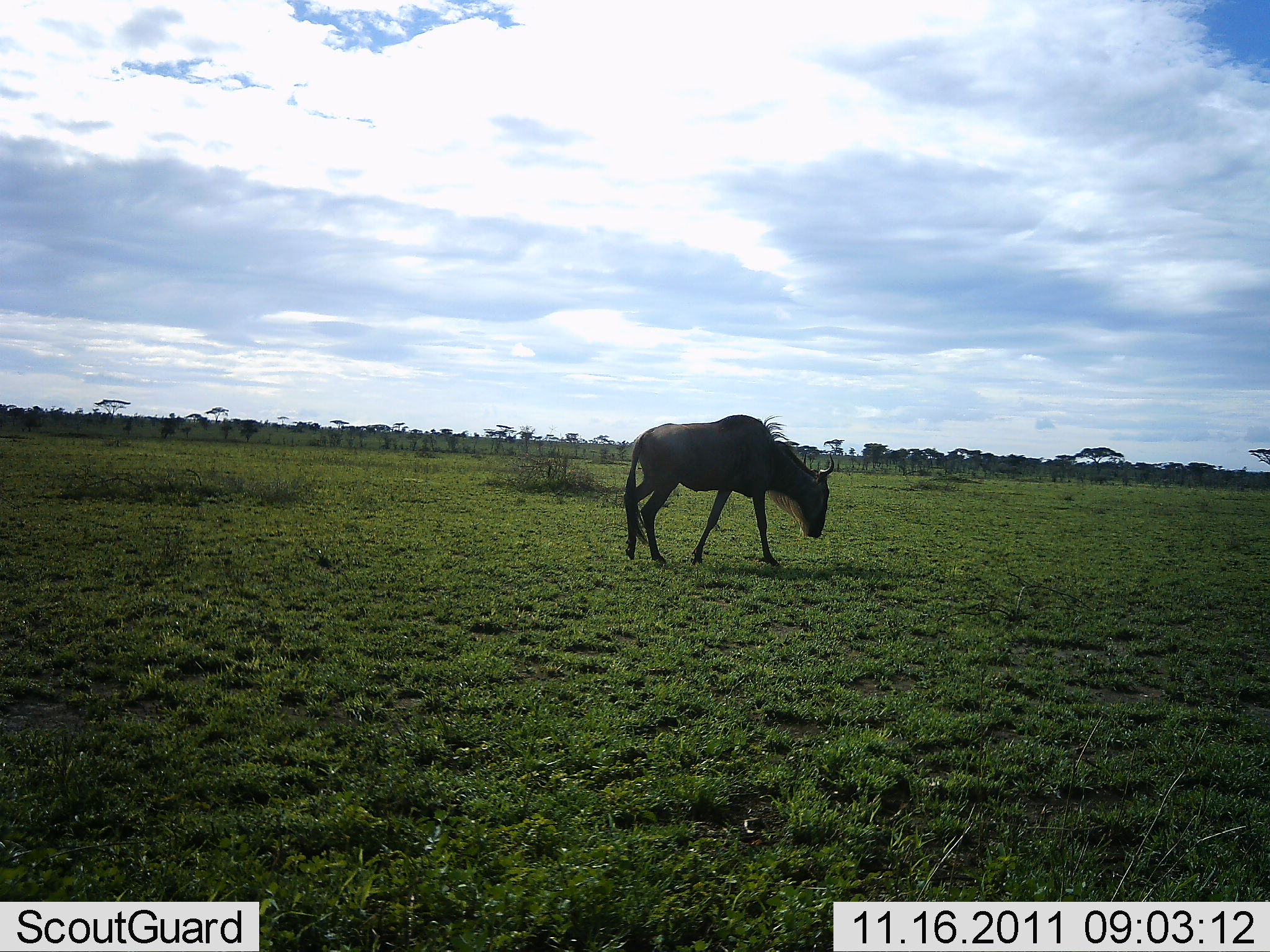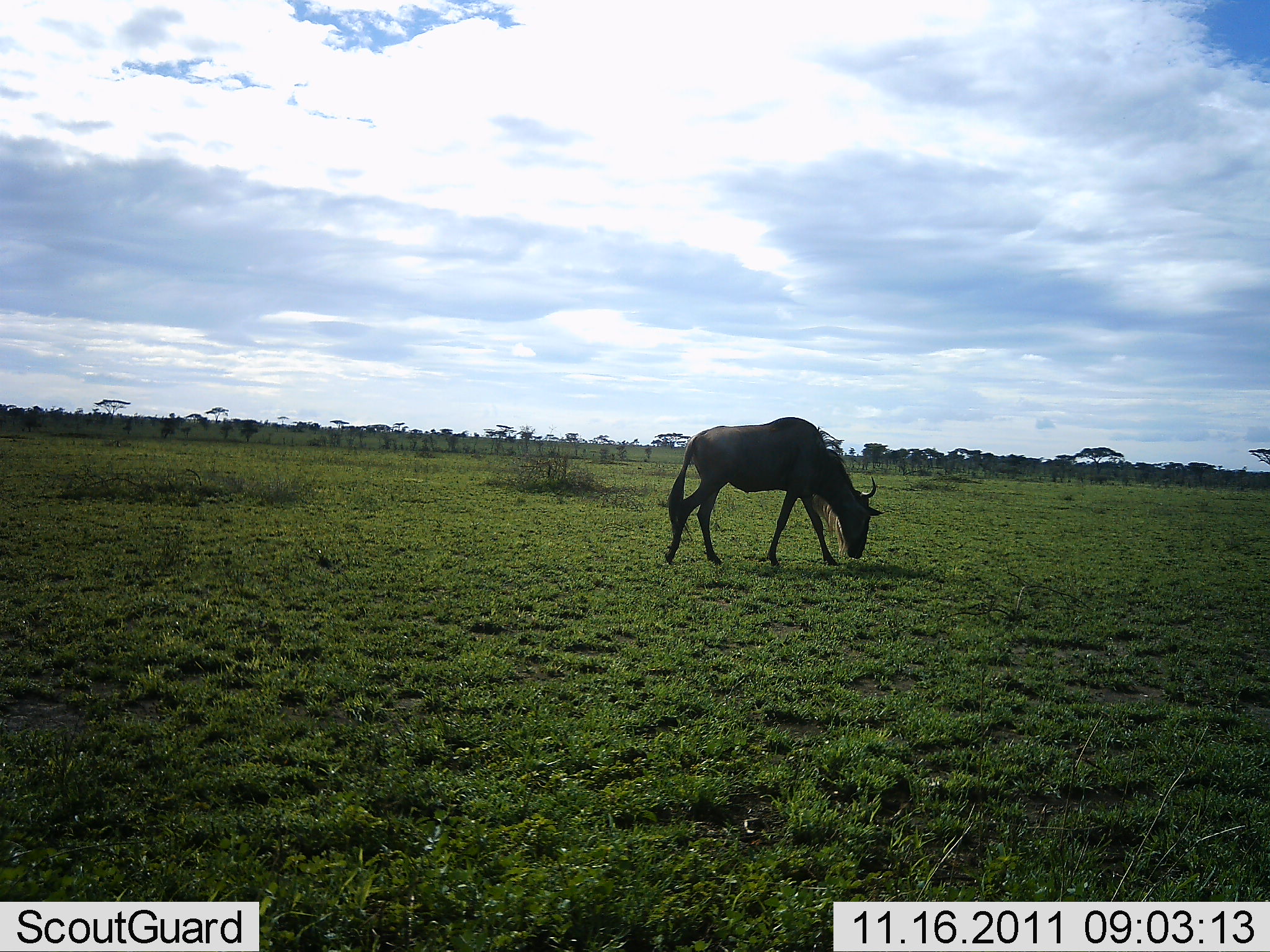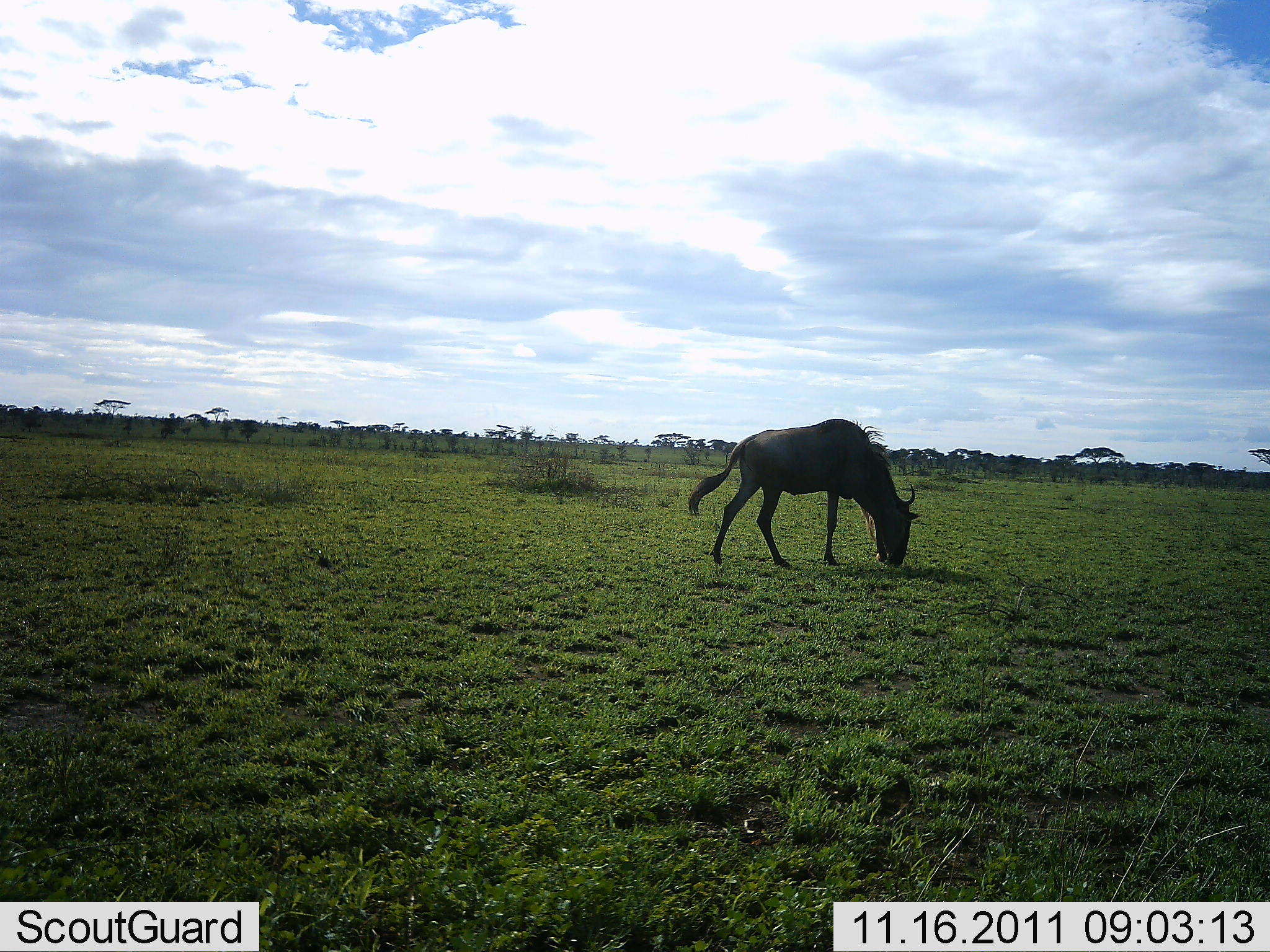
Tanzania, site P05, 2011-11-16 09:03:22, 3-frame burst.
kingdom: Animalia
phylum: Chordata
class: Mammalia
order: Artiodactyla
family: Bovidae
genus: Connochaetes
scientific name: Connochaetes taurinus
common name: blue wildebeest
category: wildebeest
Wildebeest (blue wildebeest) (Connochaetes taurinus), count 1. Behavior (volunteer vote fractions): standing 10%, resting 0%, moving 50%, interacting 0%. Young present (vote fraction): 0%. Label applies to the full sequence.